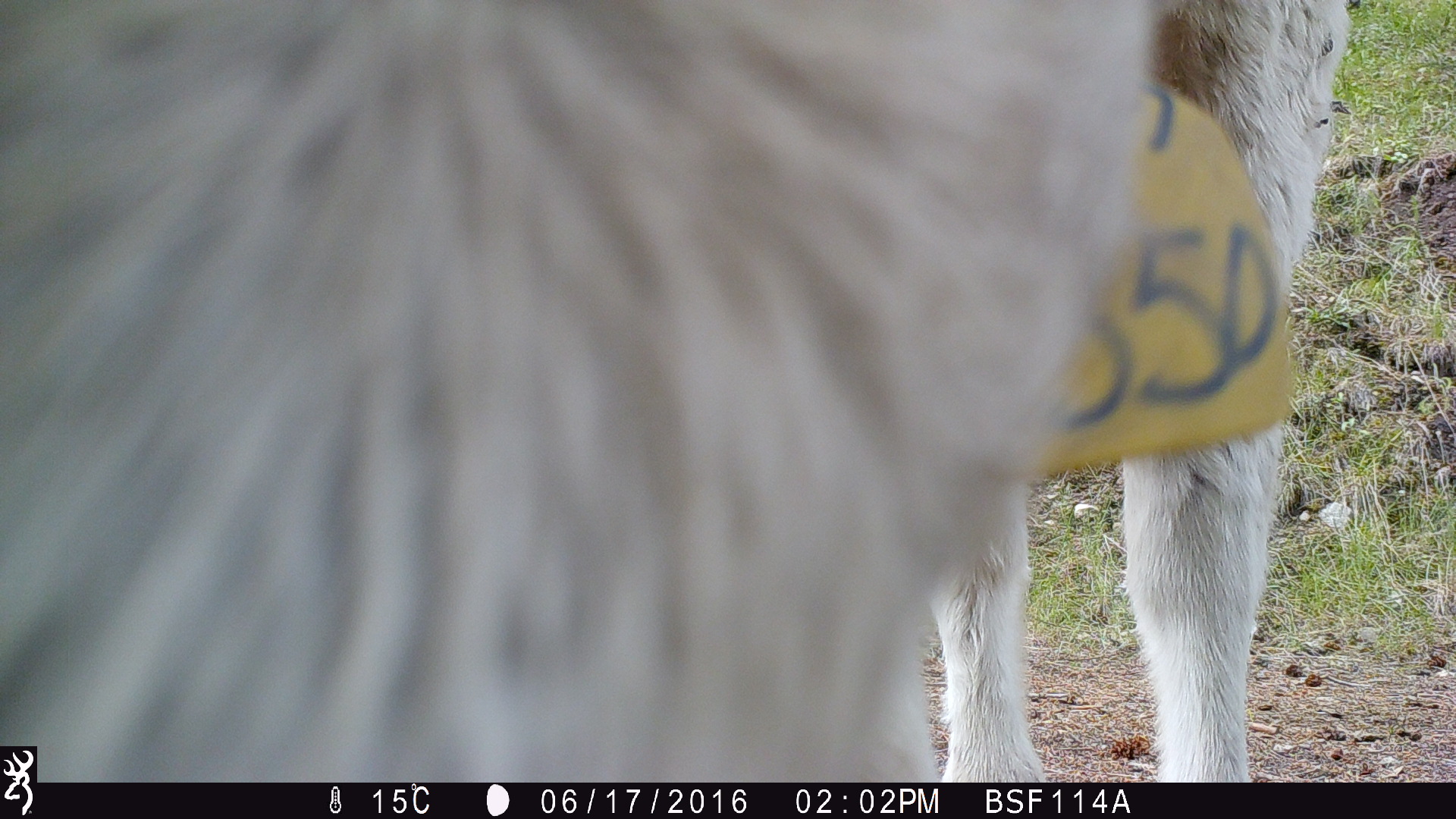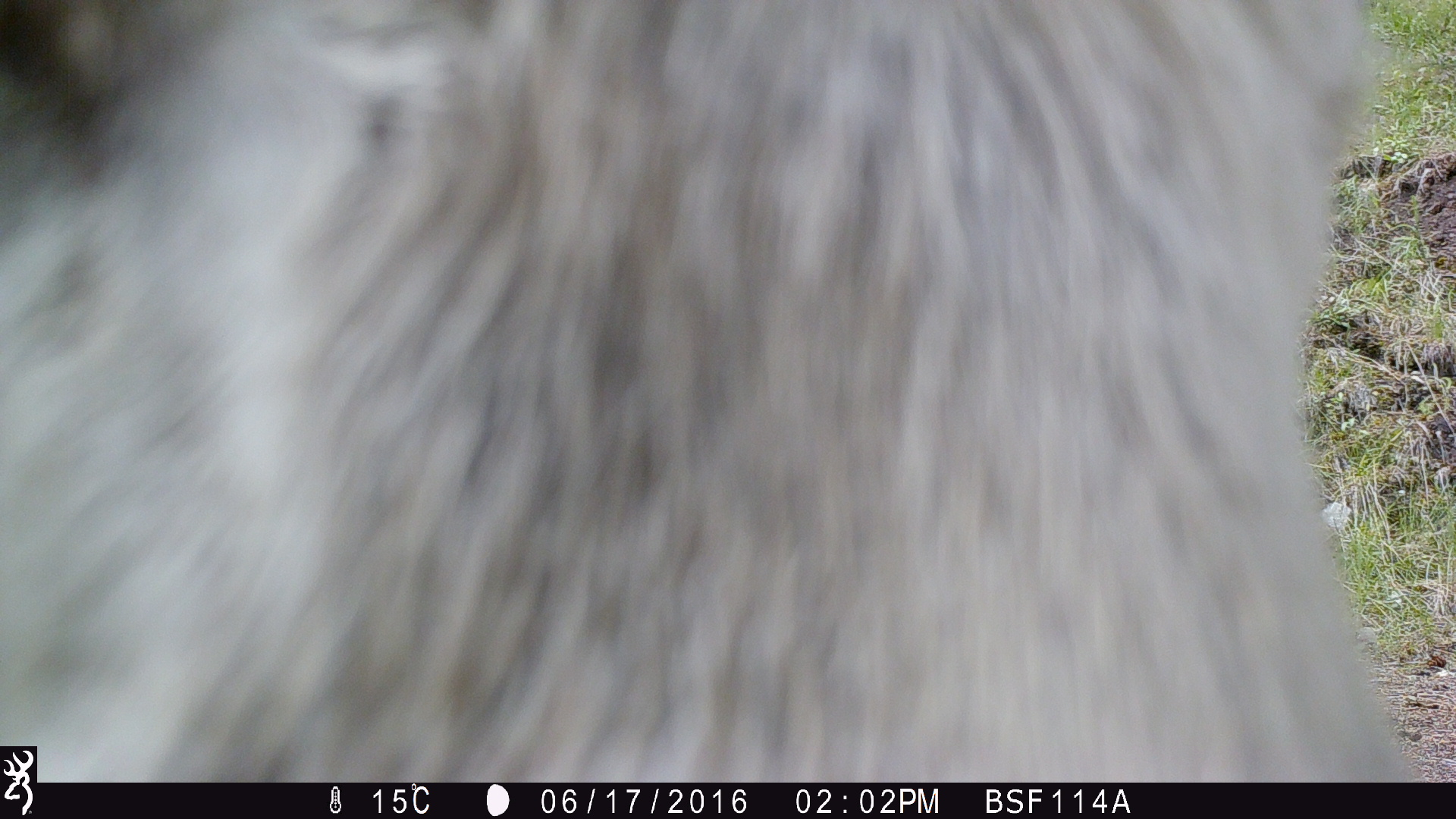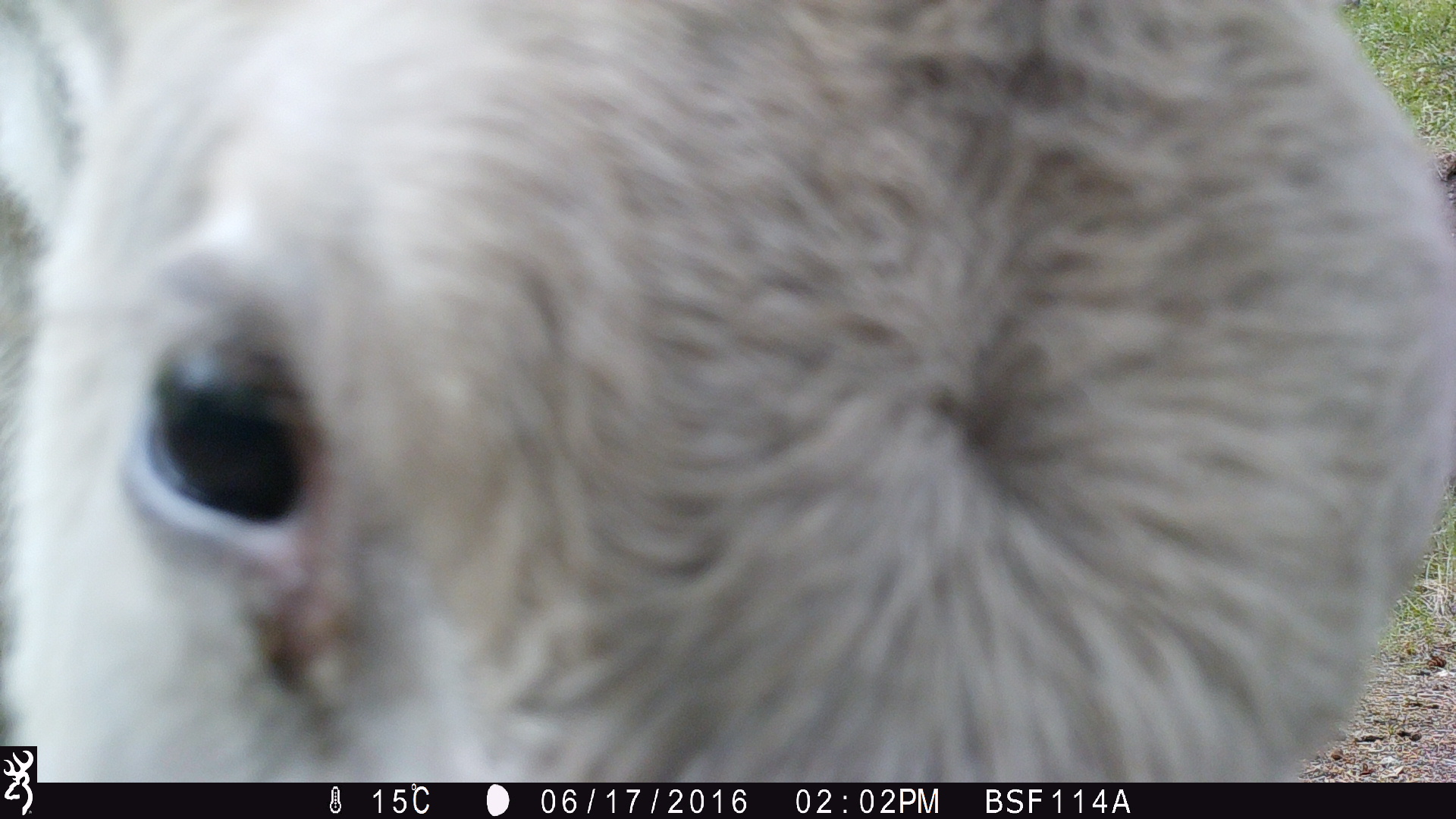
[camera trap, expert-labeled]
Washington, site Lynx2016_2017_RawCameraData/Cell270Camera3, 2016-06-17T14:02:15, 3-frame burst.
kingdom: Animalia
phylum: Chordata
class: Mammalia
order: Artiodactyla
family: Bovidae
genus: Bos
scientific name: Bos taurus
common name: domestic cattle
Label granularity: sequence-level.